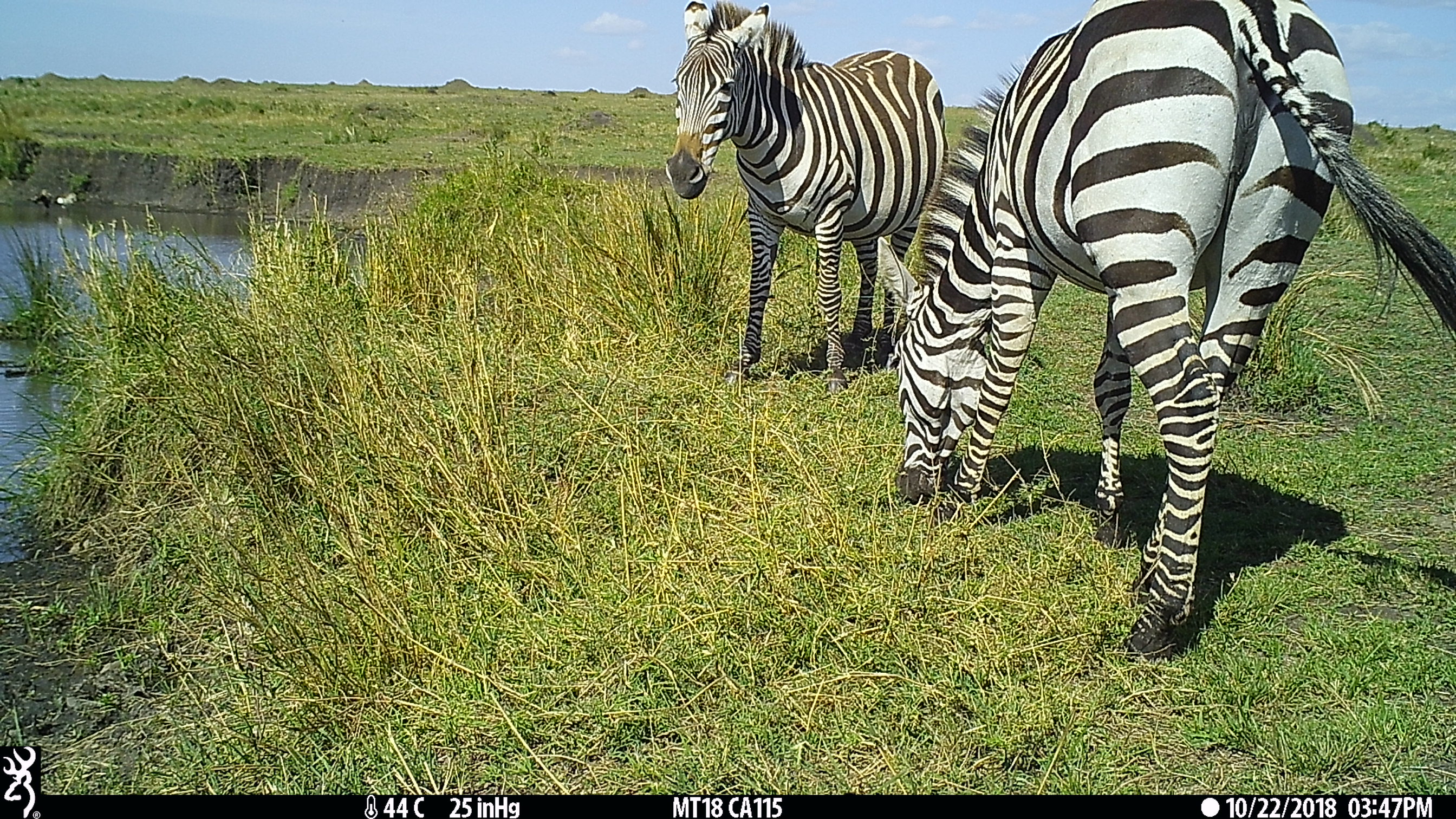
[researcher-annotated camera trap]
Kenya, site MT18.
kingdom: Animalia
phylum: Chordata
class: Mammalia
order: Perissodactyla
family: Equidae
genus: Equus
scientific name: Equus quagga burchellii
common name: burchell's zebra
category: zebra